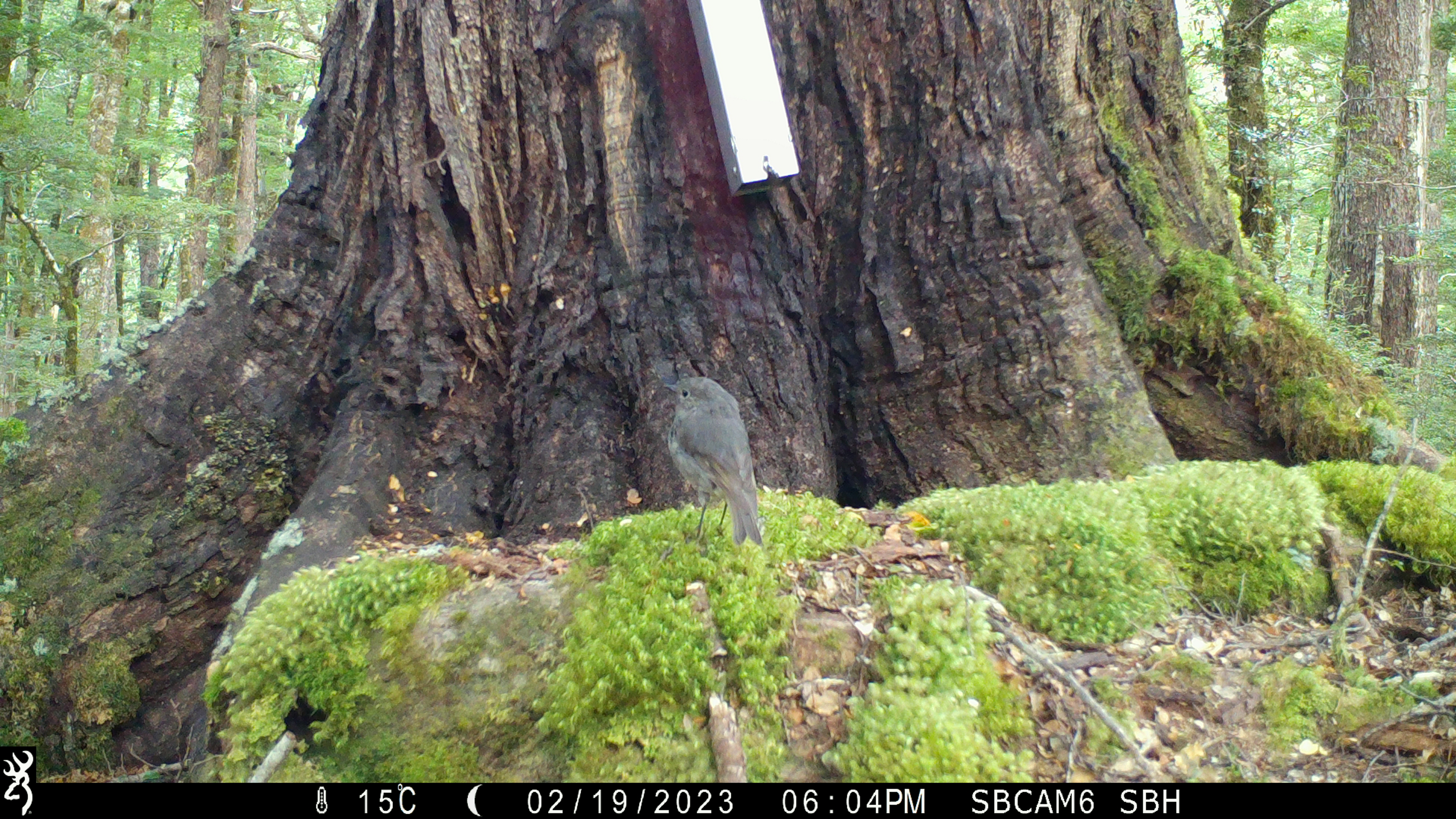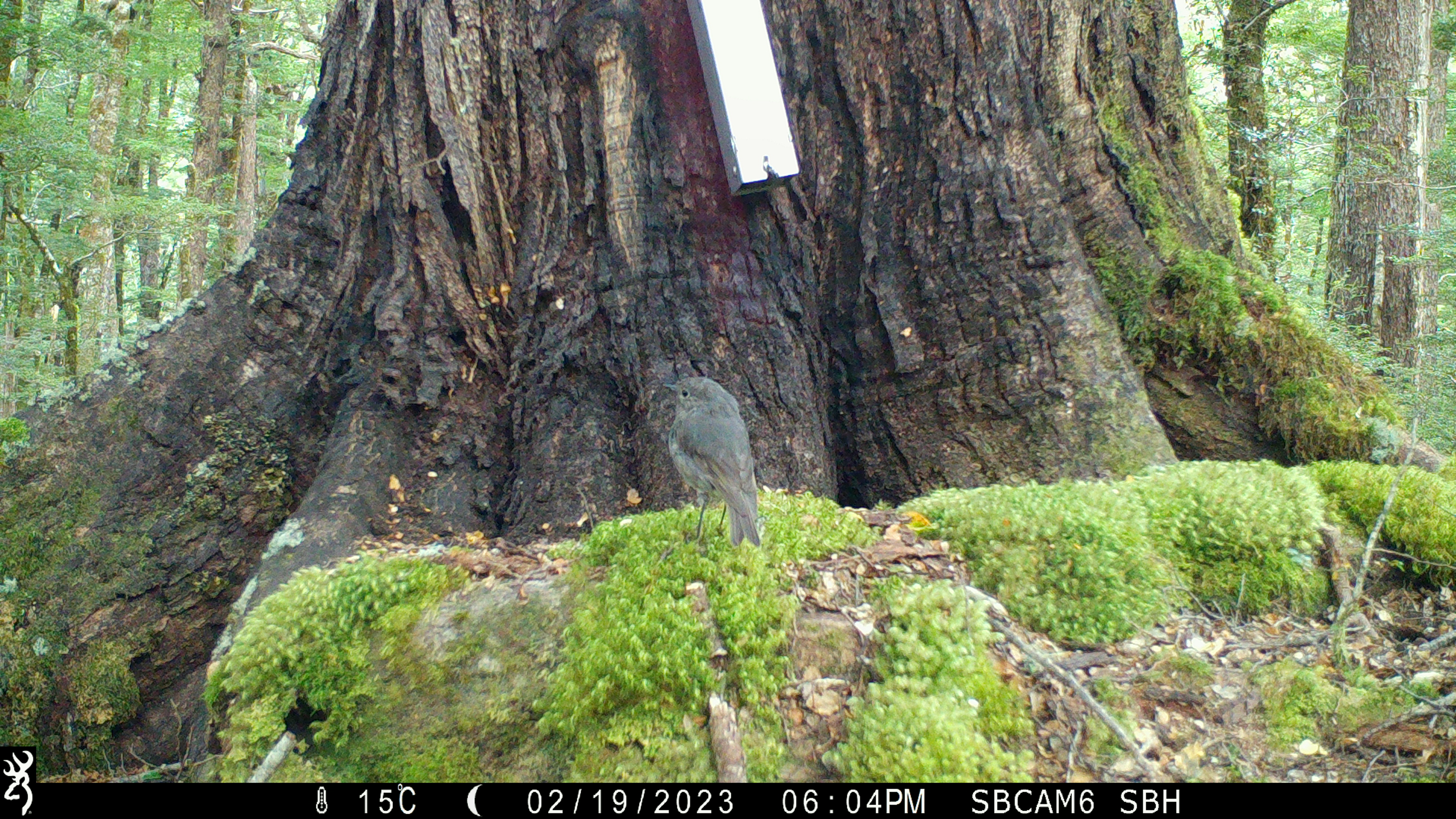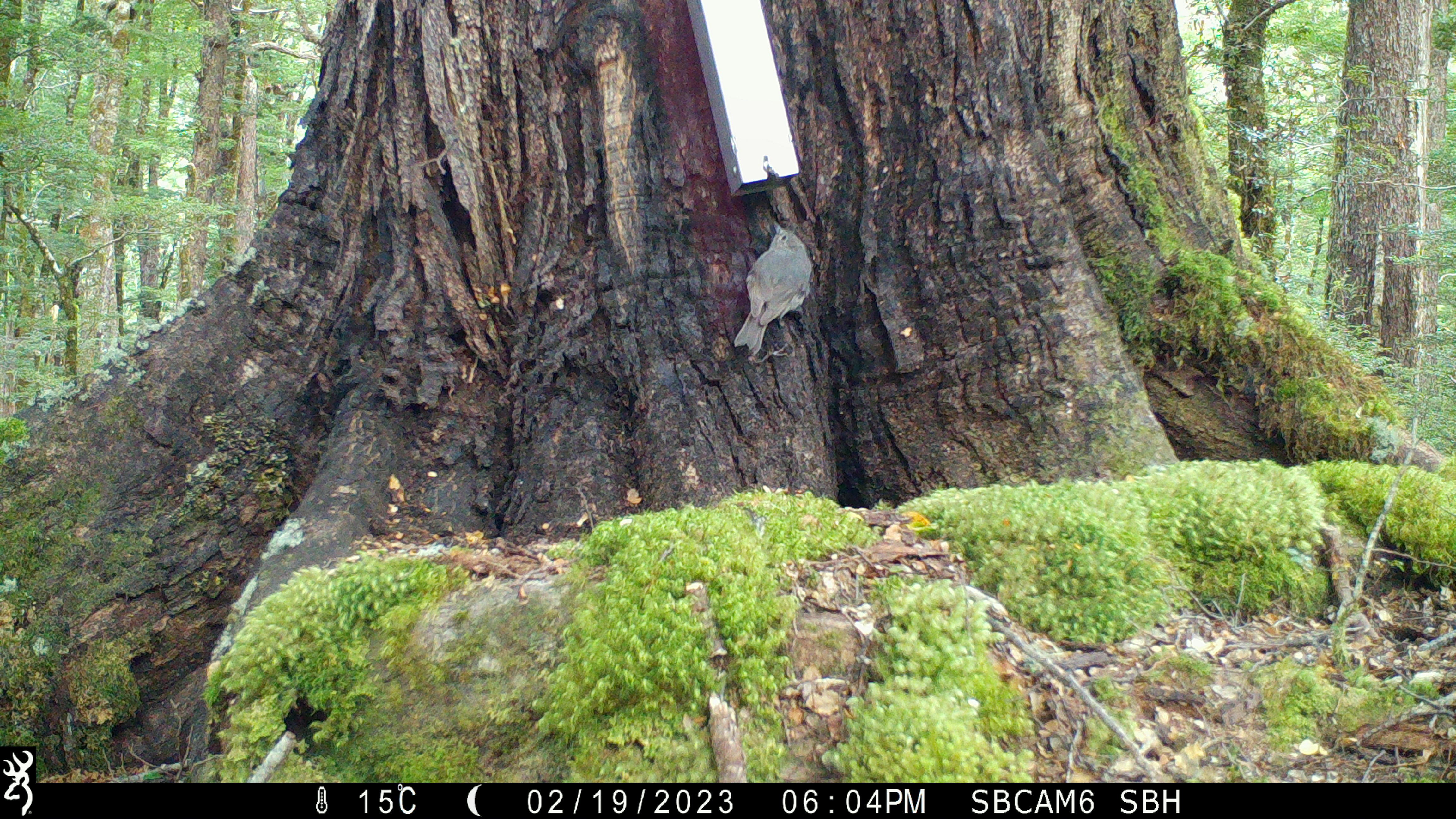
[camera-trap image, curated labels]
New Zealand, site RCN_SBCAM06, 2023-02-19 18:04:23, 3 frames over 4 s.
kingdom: Animalia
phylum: Chordata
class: Aves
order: Passeriformes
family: Petroicidae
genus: Petroica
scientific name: Petroica australis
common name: new zealand robin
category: robin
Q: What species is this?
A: Robin (new zealand robin) (Petroica australis).